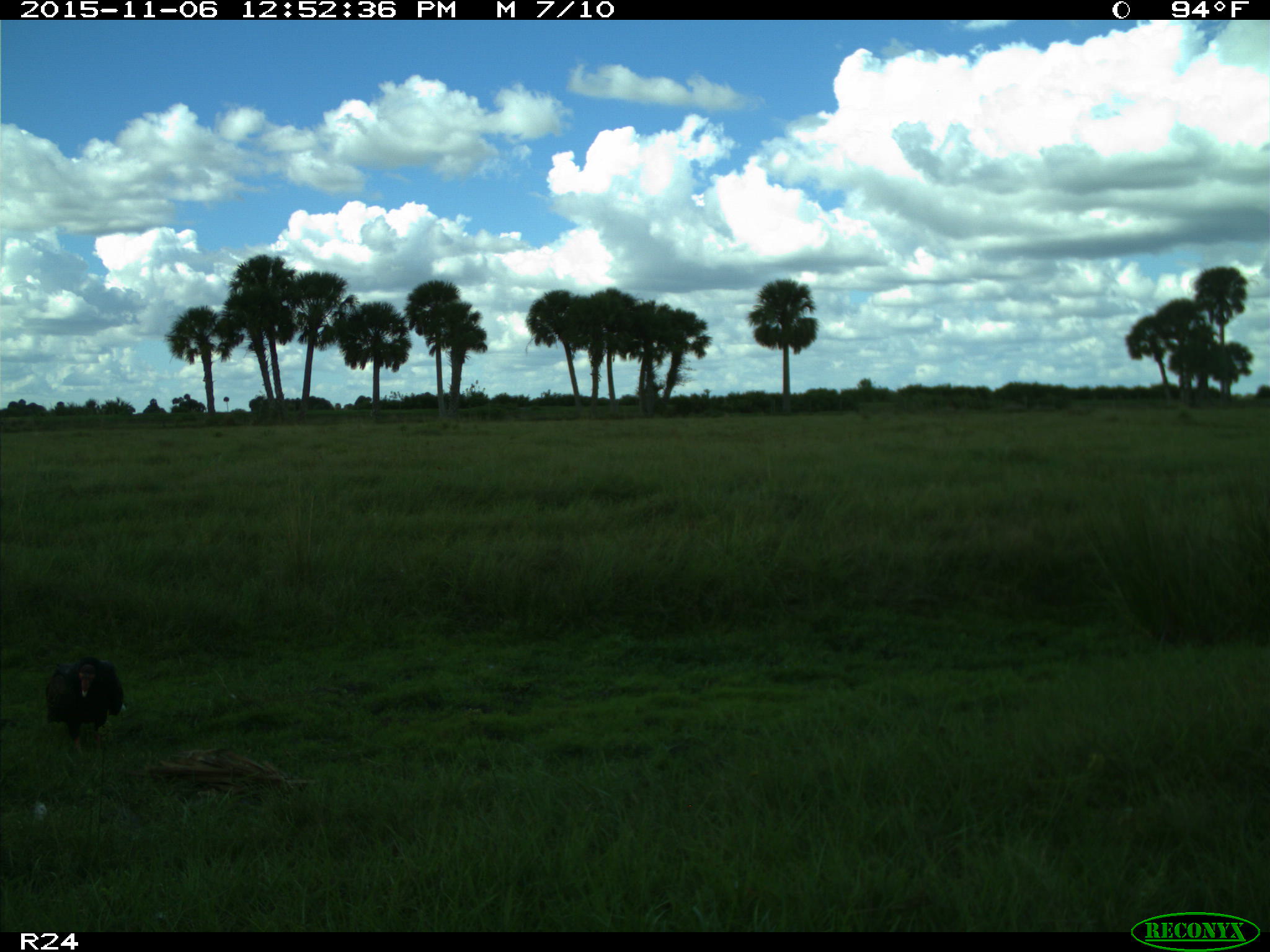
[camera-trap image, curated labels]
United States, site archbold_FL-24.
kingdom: Animalia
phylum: Chordata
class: Aves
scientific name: Aves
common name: birds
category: unidentified bird